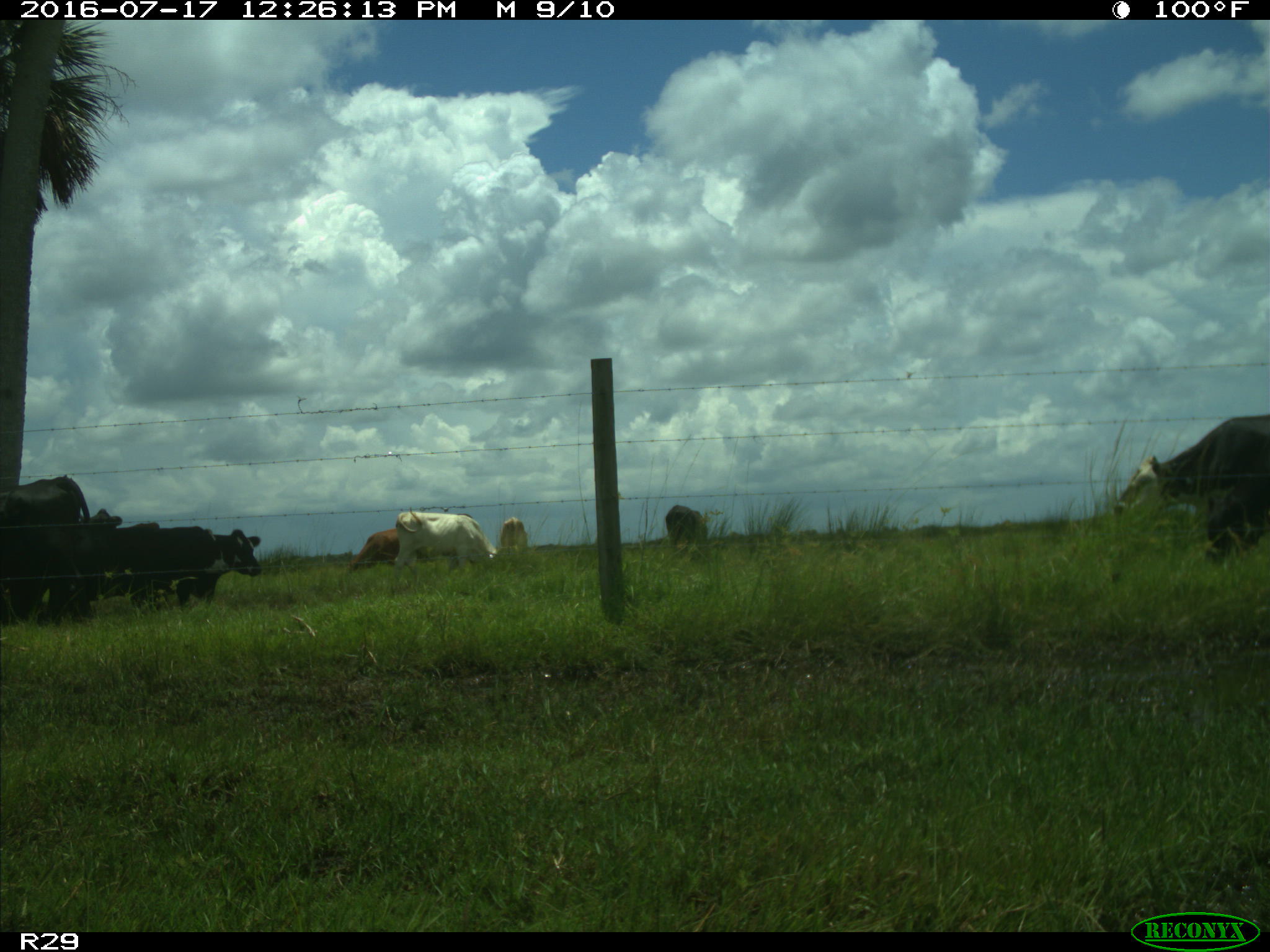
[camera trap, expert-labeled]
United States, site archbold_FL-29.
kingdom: Animalia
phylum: Chordata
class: Mammalia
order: Artiodactyla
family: Bovidae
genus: Bos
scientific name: Bos taurus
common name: domestic cow